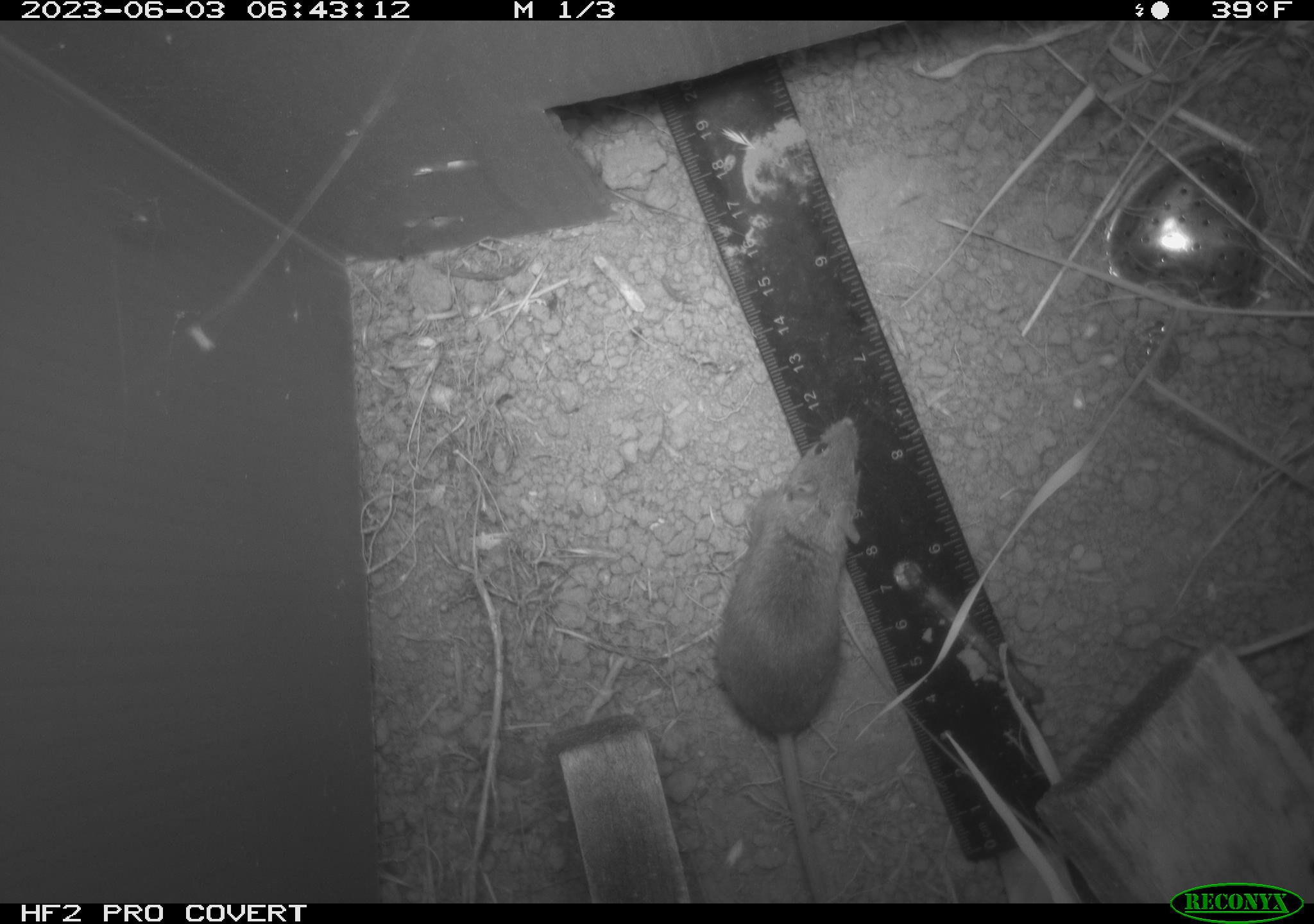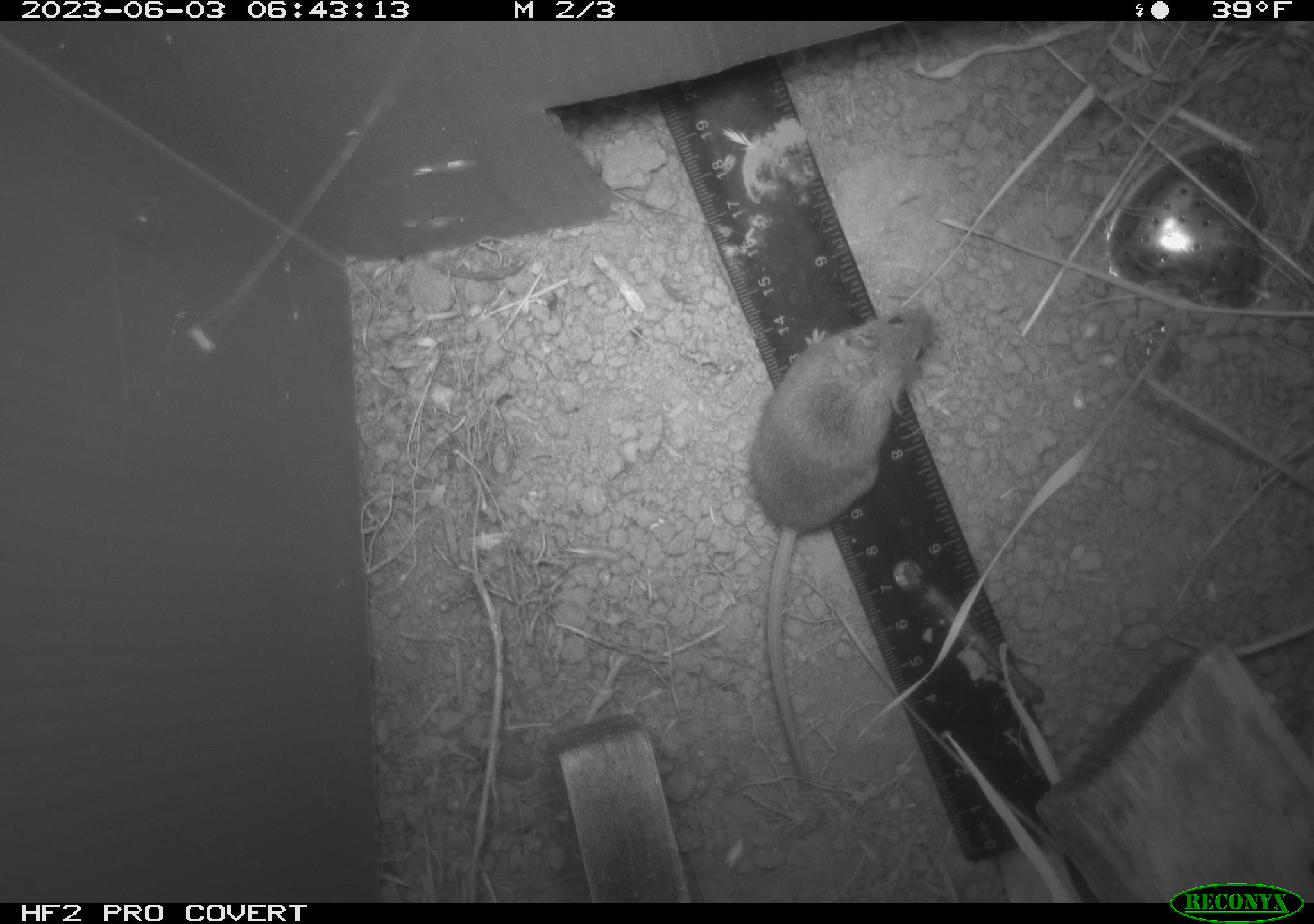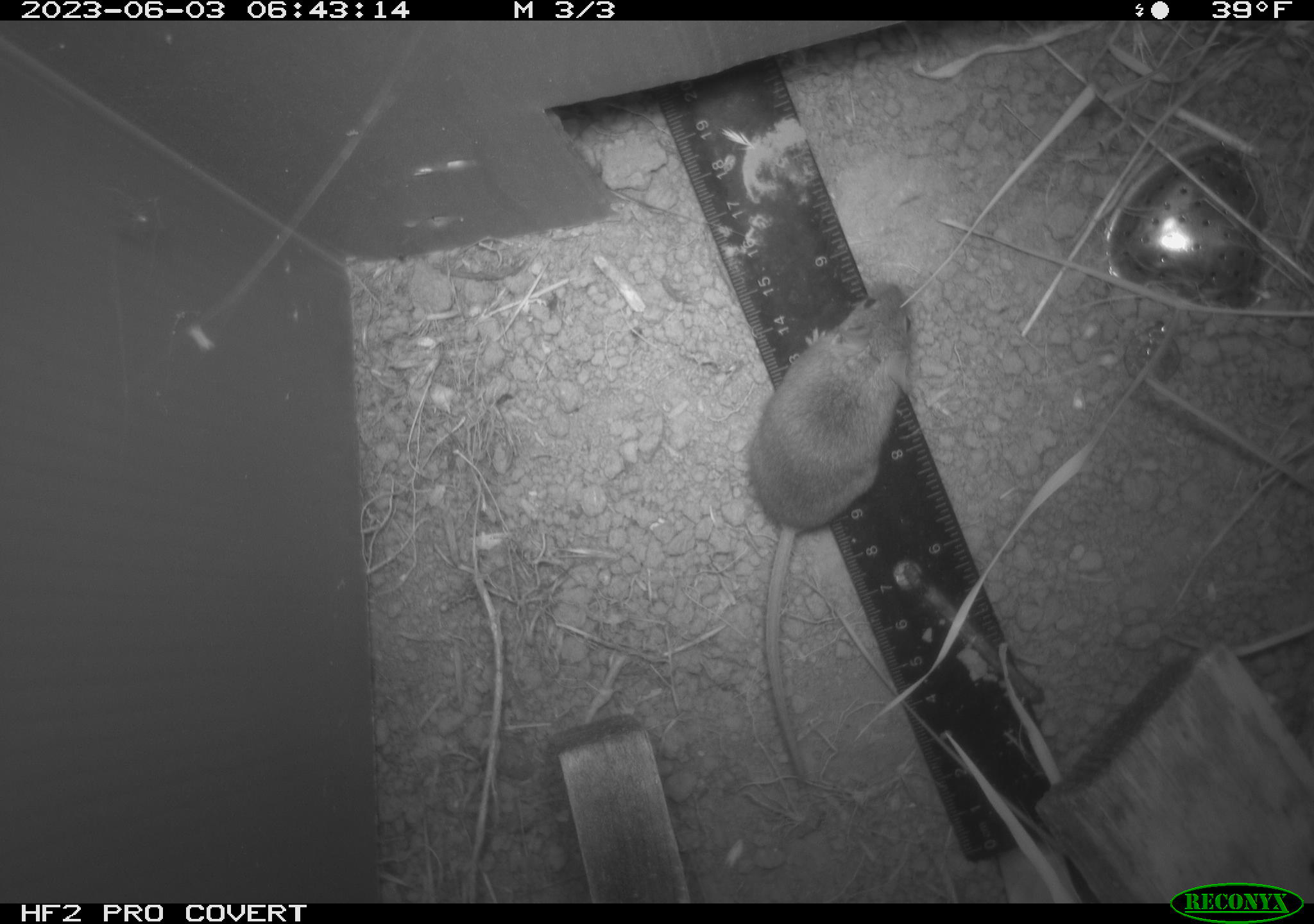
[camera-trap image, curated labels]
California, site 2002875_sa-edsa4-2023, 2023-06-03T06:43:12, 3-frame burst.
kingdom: Animalia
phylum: Chordata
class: Mammalia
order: Rodentia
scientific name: Rodentia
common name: mouse species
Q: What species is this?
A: Mouse species (Rodentia).